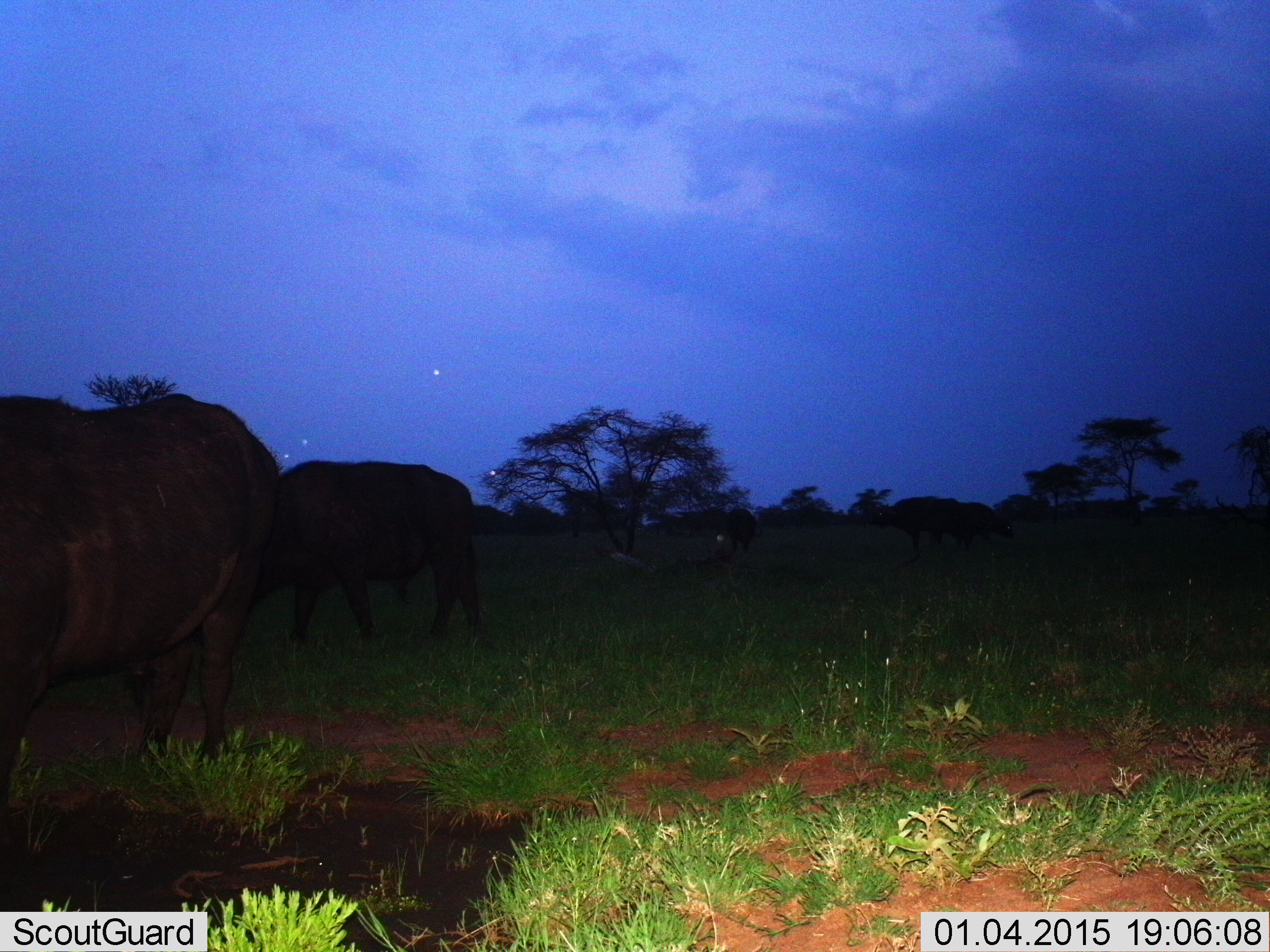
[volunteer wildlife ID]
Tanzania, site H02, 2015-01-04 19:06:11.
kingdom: Animalia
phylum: Chordata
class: Mammalia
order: Artiodactyla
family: Bovidae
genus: Syncerus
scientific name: Syncerus caffer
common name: cape buffalo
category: buffalo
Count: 5.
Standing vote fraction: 80%.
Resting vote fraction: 0%.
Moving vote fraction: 10%.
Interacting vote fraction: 0%.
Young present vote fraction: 0%.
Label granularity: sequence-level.